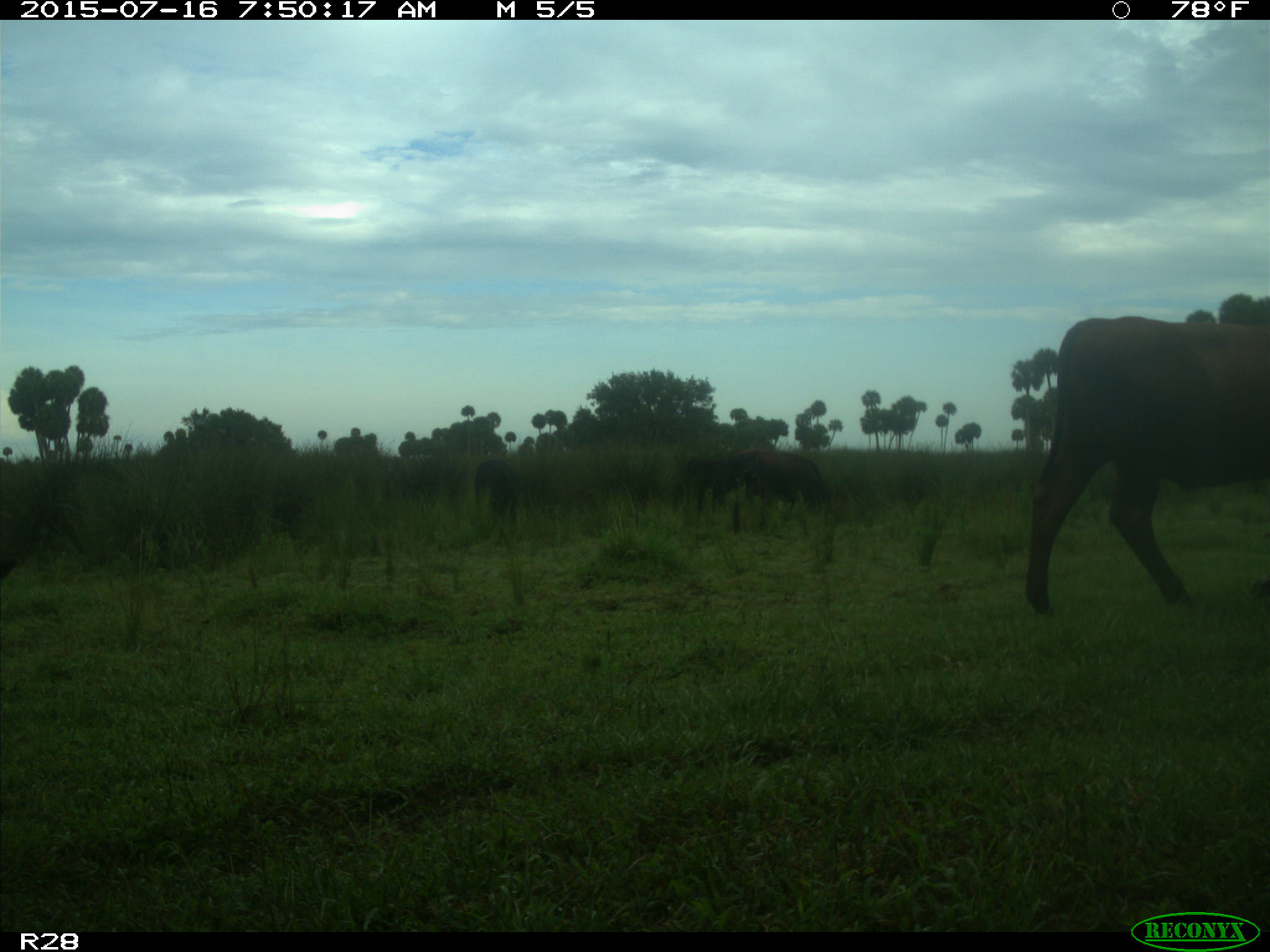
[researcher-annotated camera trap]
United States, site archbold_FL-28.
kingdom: Animalia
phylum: Chordata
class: Mammalia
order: Artiodactyla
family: Bovidae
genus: Bos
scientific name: Bos taurus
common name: domestic cow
Bos taurus (domestic cow).